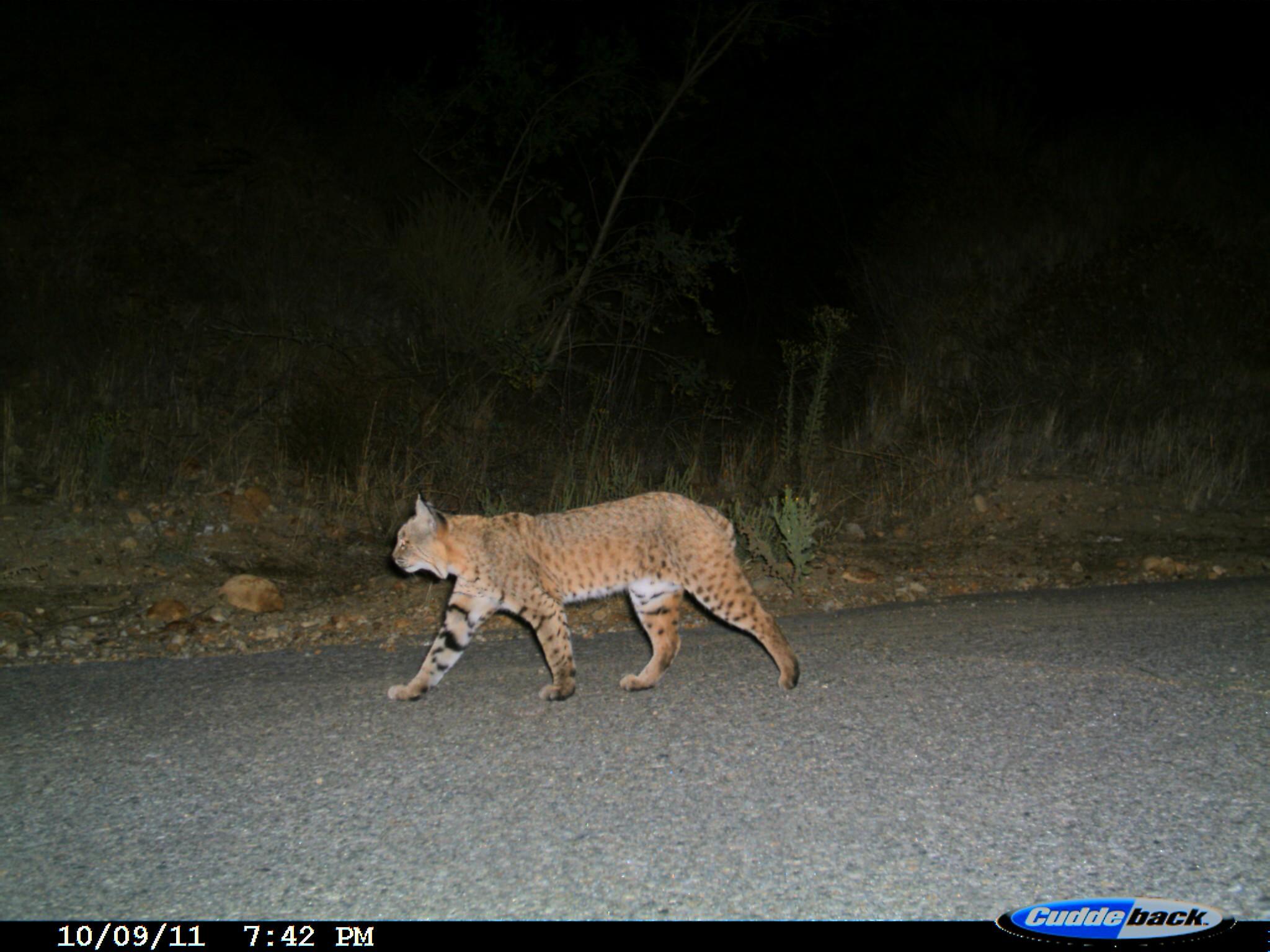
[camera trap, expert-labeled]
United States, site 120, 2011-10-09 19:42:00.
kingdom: Animalia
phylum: Chordata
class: Mammalia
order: Carnivora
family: Felidae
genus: Lynx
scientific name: Lynx rufus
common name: bobcat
Bobcat (Lynx rufus).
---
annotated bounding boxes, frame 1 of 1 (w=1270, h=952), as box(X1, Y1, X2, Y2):
bobcat: box(378, 476, 824, 709)